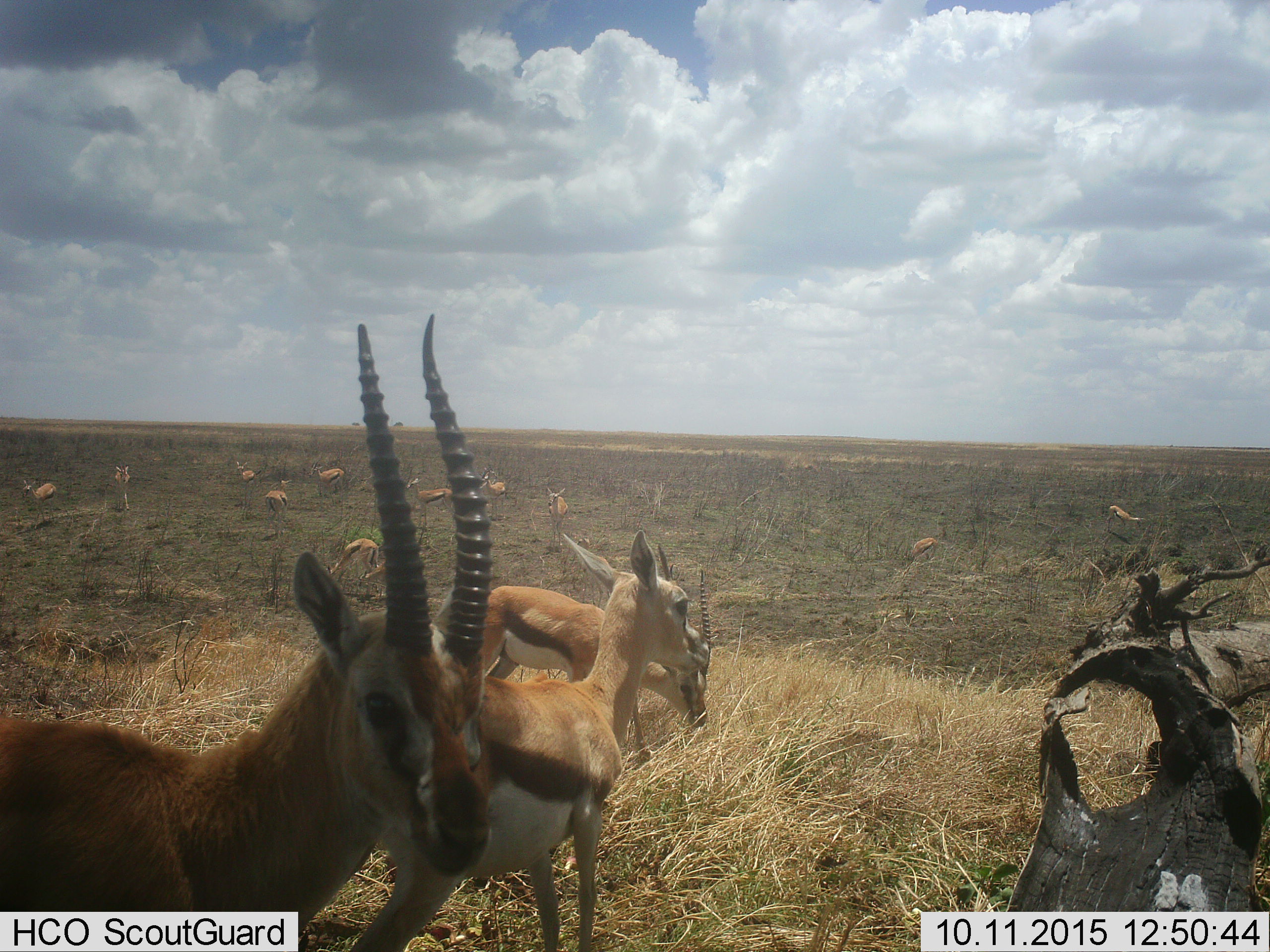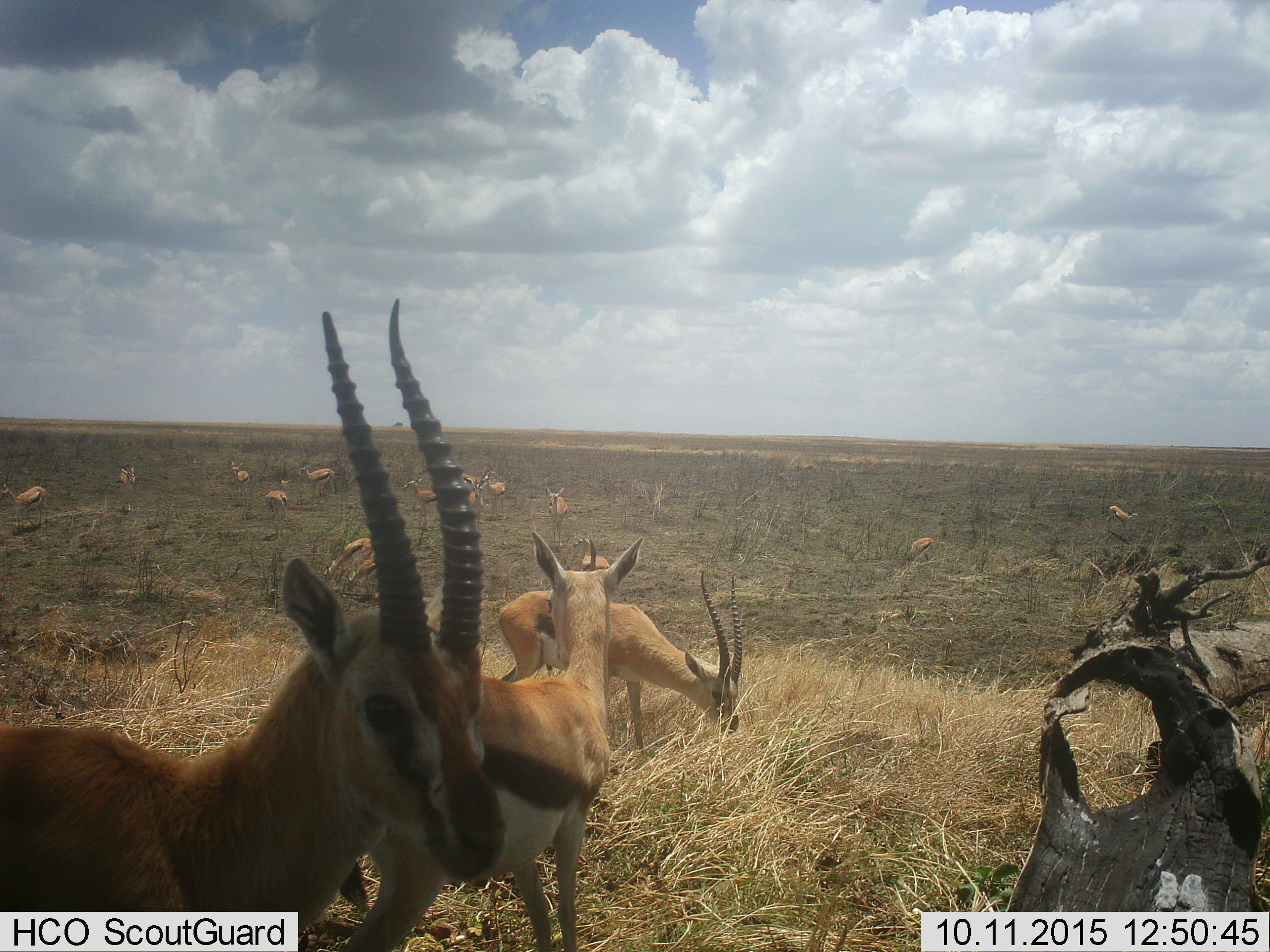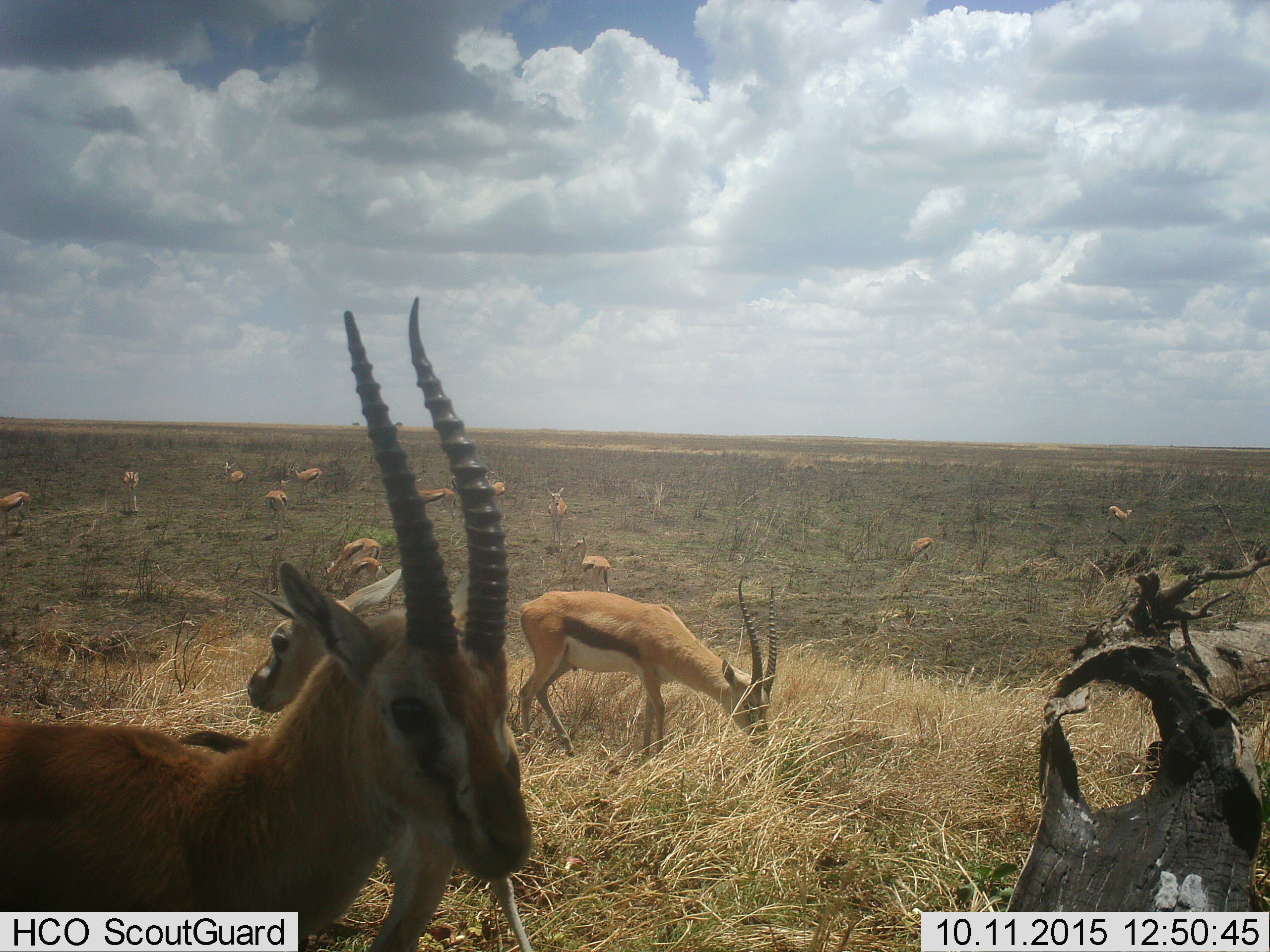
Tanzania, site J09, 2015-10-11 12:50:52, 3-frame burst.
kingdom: Animalia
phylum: Chordata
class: Mammalia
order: Artiodactyla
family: Bovidae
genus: Eudorcas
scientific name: Eudorcas thomsonii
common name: thomson's gazelle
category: gazellethomsons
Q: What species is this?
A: Gazellethomsons (thomson's gazelle) (Eudorcas thomsonii).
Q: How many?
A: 11-50.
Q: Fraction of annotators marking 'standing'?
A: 100%.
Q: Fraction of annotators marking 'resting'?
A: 0%.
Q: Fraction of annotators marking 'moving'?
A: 50%.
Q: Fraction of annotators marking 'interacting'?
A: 12%.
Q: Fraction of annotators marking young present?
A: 38%.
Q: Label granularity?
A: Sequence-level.